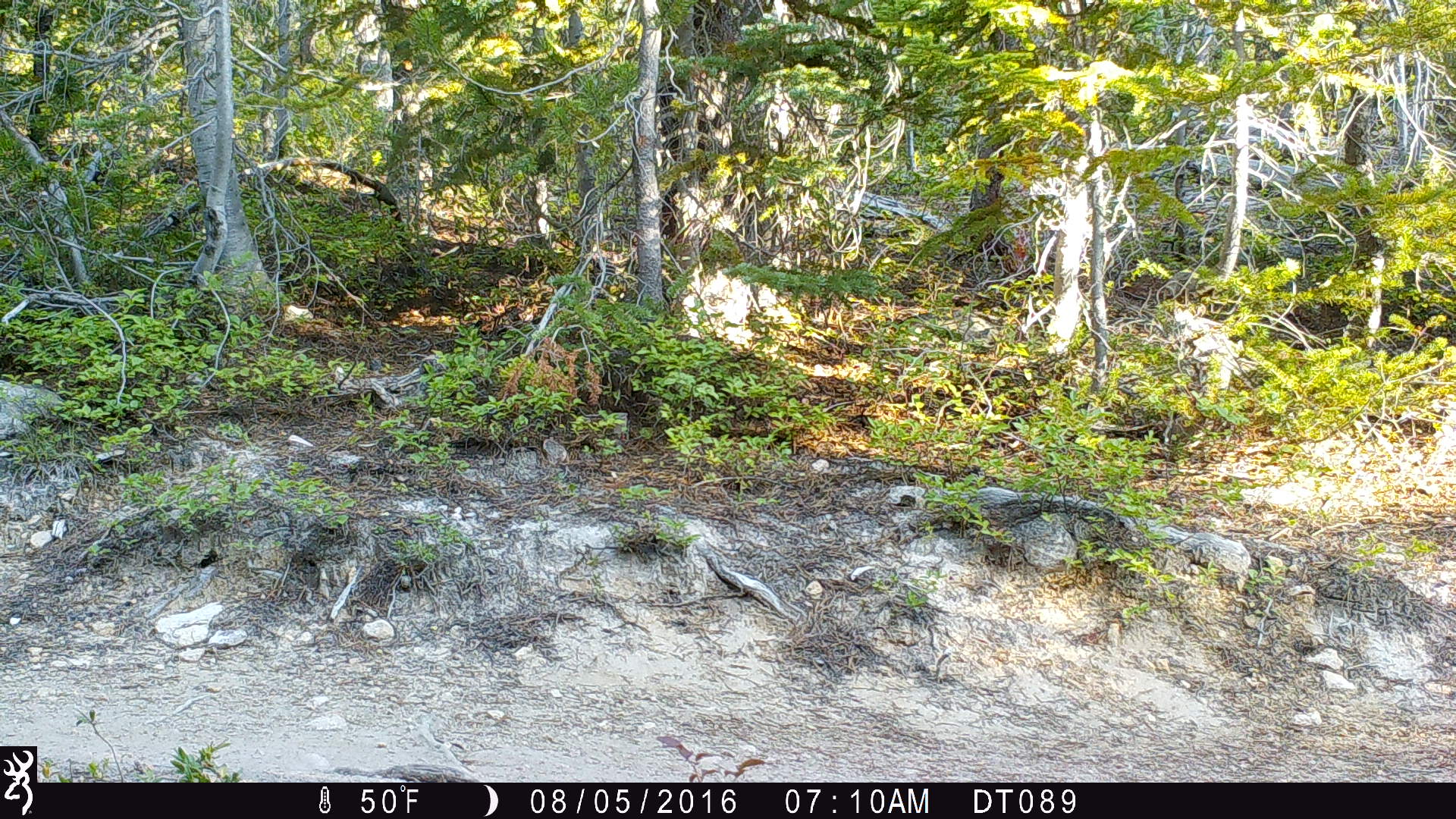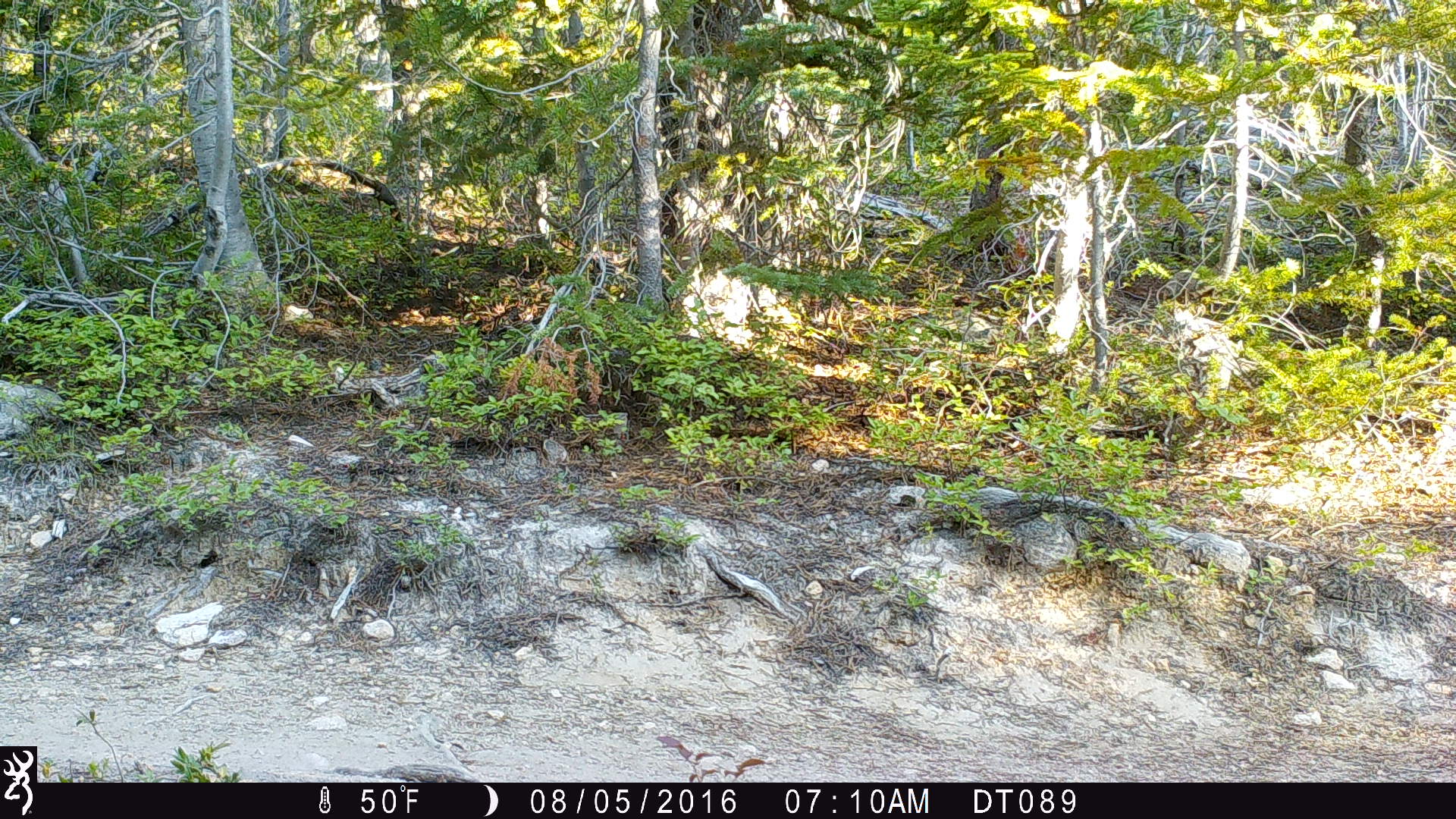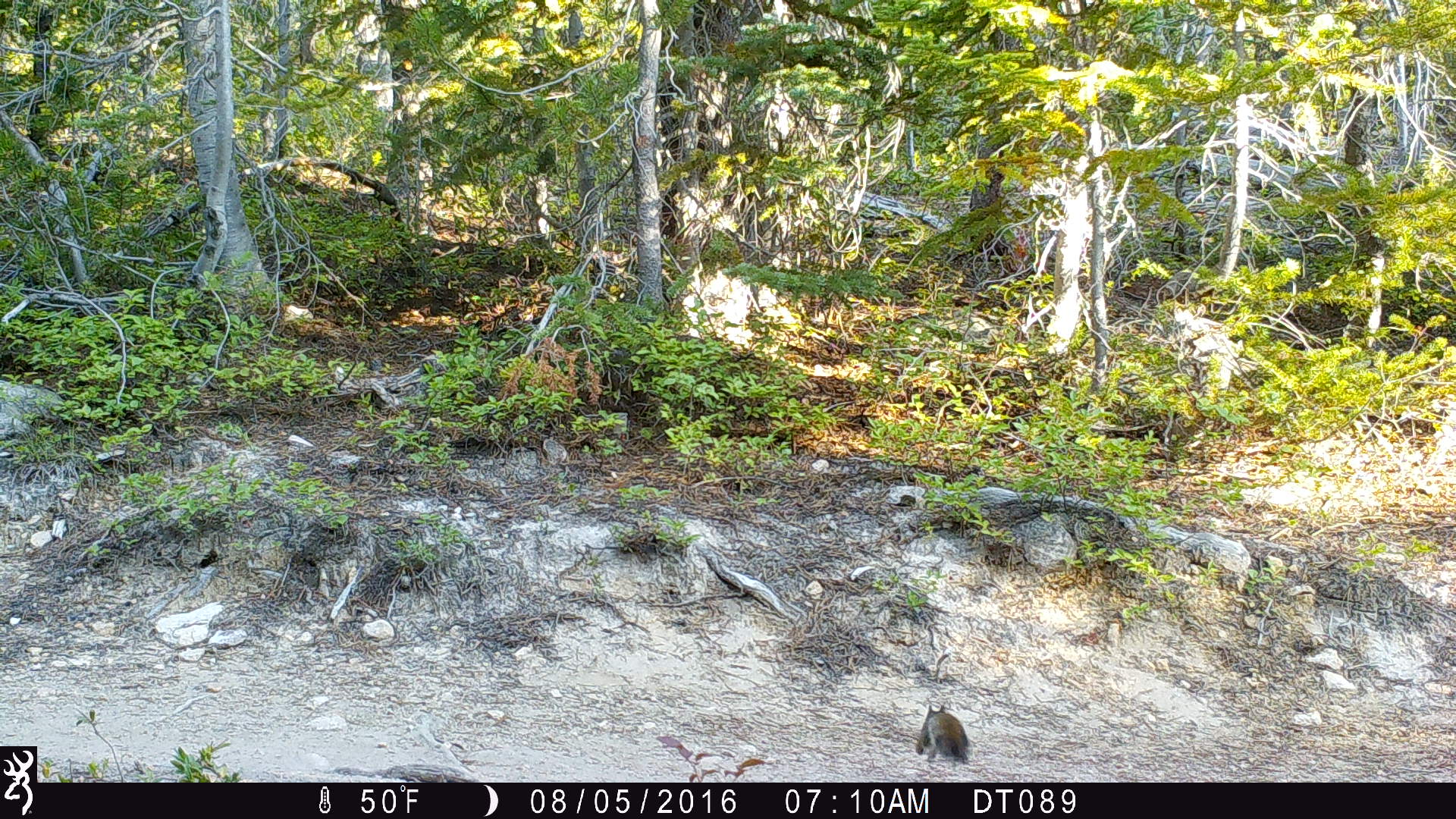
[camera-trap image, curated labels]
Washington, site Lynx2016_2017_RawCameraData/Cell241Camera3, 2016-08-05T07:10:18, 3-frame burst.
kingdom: Animalia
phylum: Chordata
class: Mammalia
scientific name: Mammalia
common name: small mammal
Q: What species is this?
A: Small mammal (Mammalia).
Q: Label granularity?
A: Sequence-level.